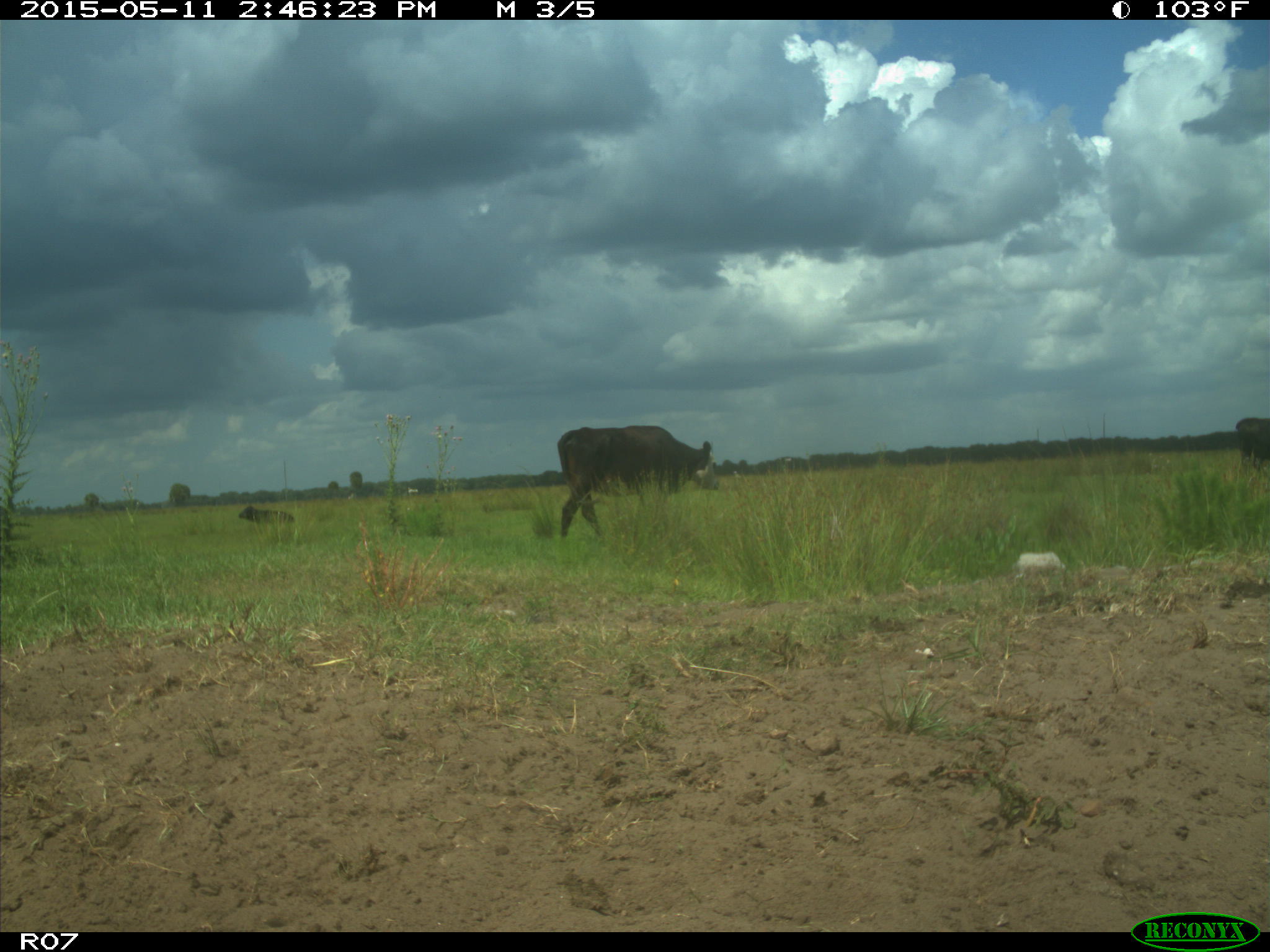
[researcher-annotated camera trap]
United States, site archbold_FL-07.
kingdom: Animalia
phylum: Chordata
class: Mammalia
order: Artiodactyla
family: Bovidae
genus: Bos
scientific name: Bos taurus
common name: domestic cow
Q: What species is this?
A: Bos taurus (domestic cow).